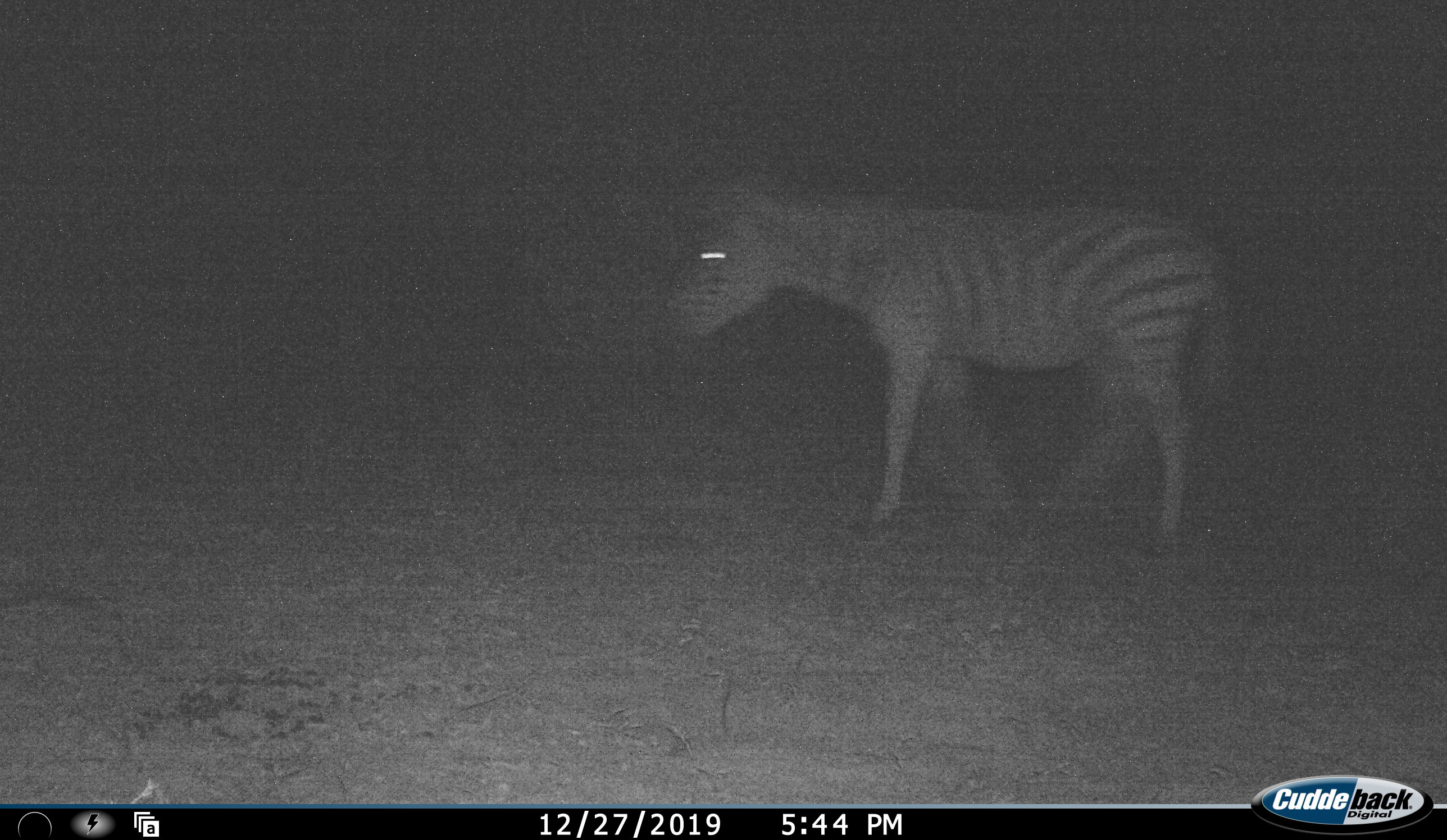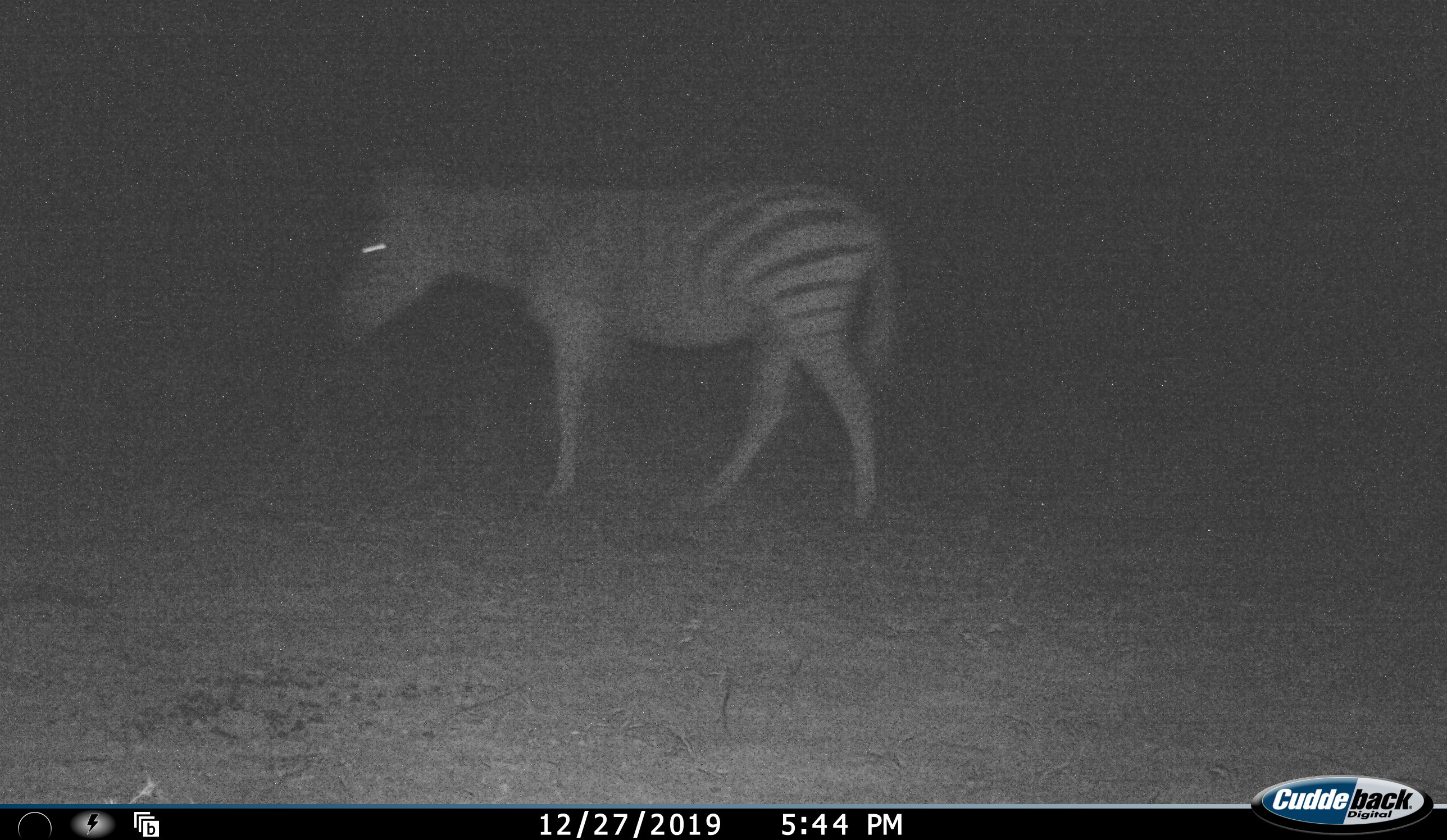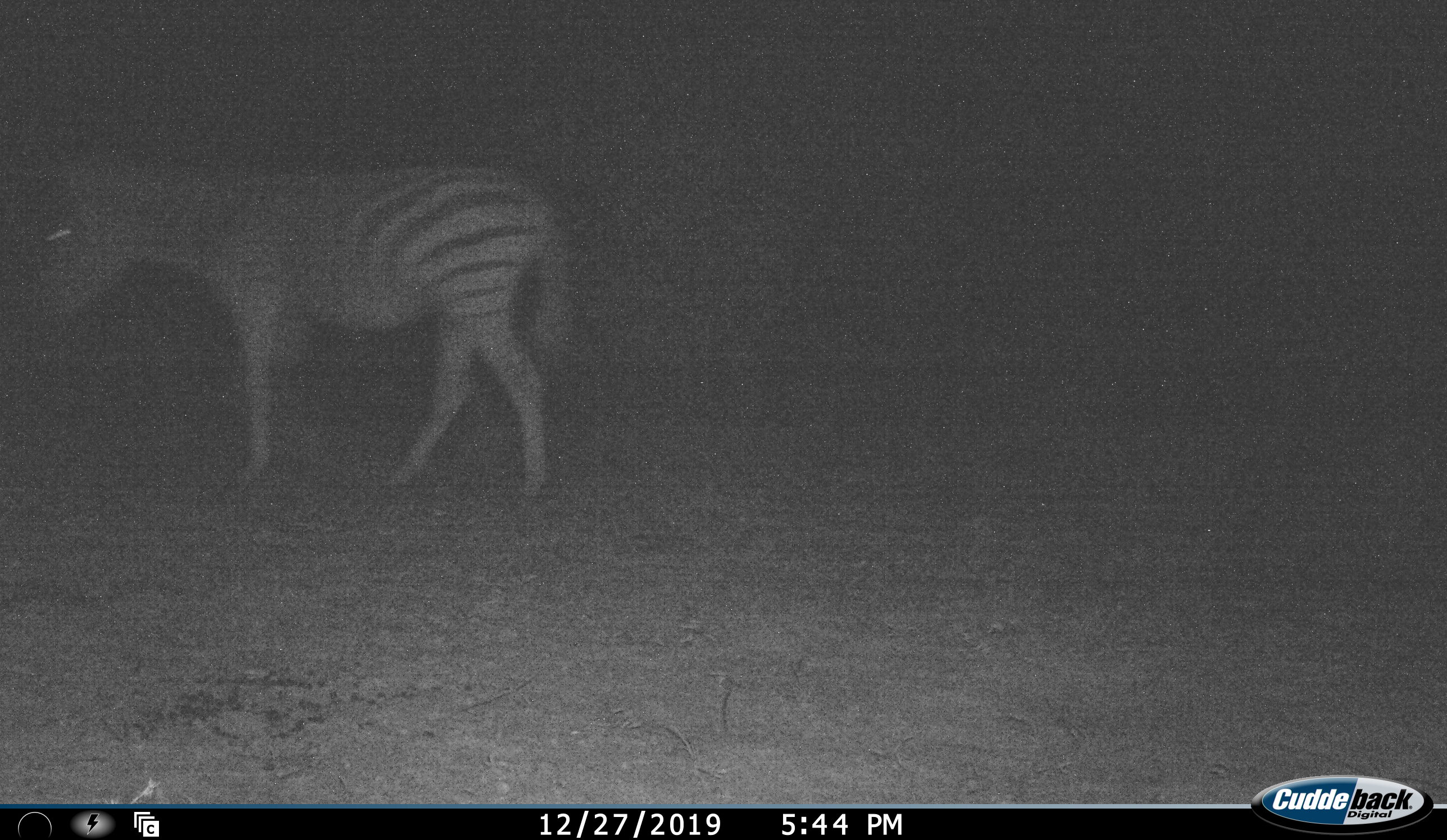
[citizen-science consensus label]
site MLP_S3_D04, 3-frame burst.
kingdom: Animalia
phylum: Chordata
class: Mammalia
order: Perissodactyla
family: Equidae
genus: Equus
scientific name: Equus quagga burchellii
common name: burchell's zebra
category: zebraburchells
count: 1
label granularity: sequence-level